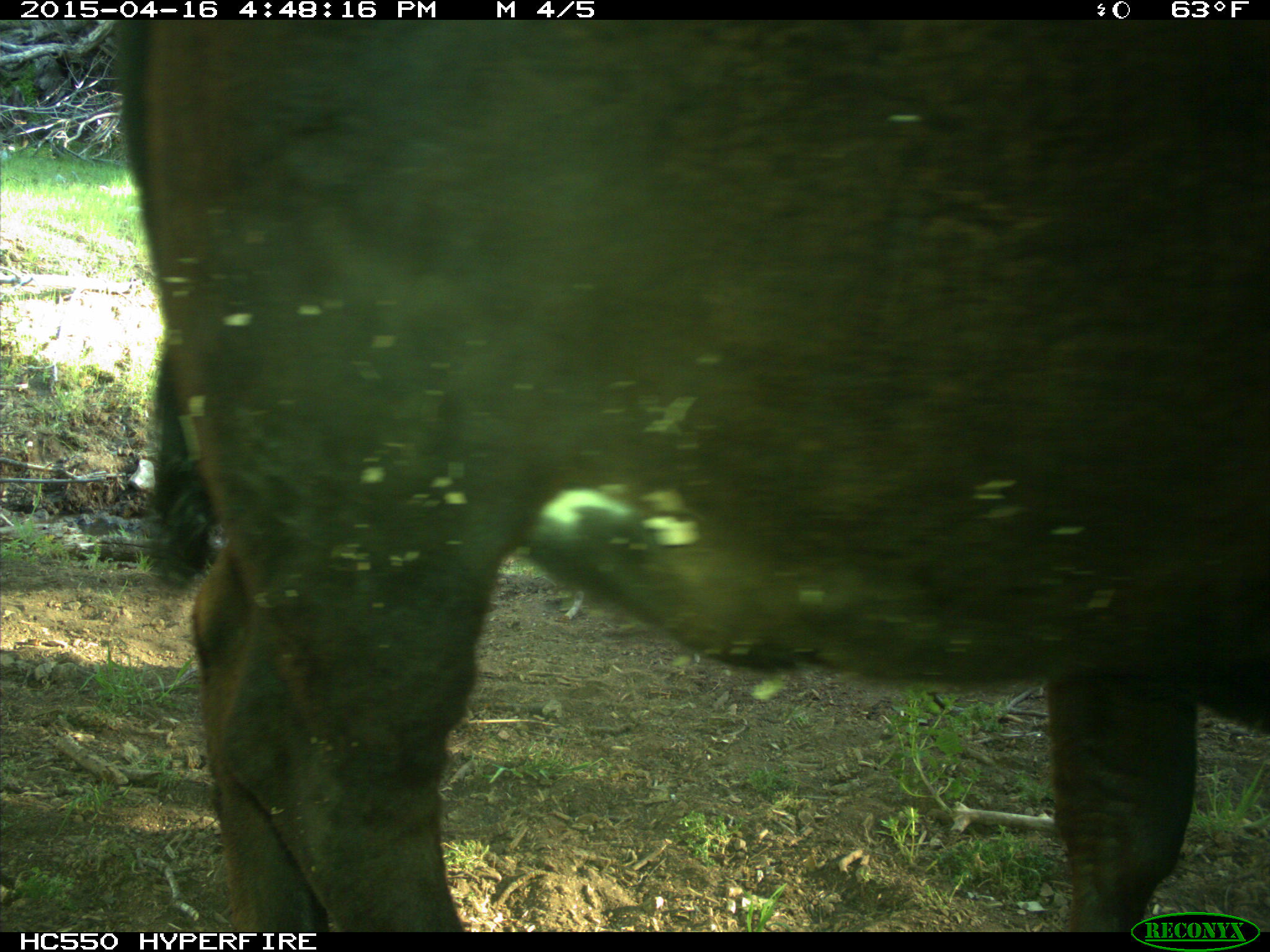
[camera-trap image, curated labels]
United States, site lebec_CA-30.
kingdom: Animalia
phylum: Chordata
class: Mammalia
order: Artiodactyla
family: Bovidae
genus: Bos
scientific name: Bos taurus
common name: domestic cow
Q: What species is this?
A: Bos taurus (domestic cow).